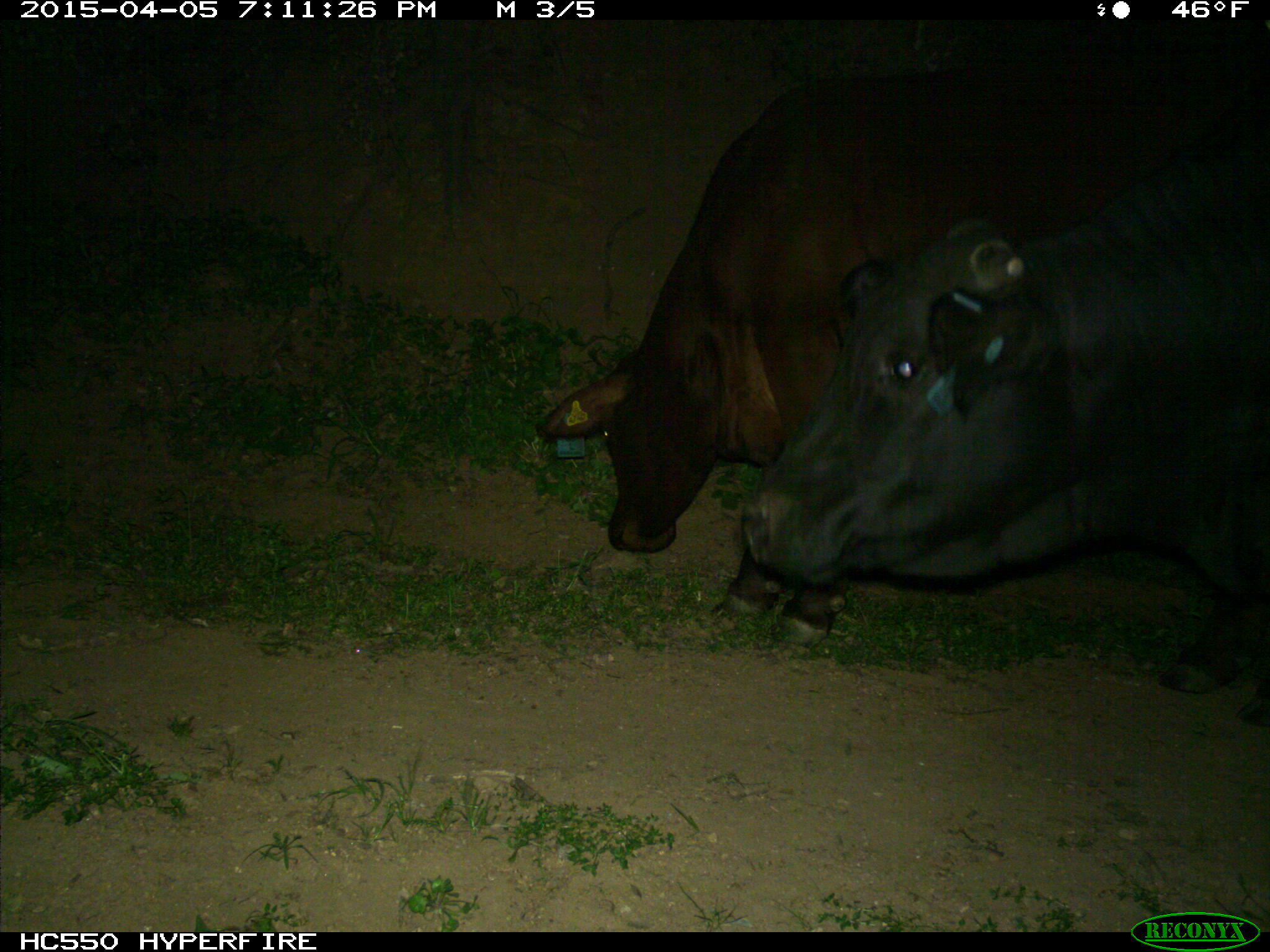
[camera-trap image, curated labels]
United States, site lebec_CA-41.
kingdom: Animalia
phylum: Chordata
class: Mammalia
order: Artiodactyla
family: Bovidae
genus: Bos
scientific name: Bos taurus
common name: domestic cow